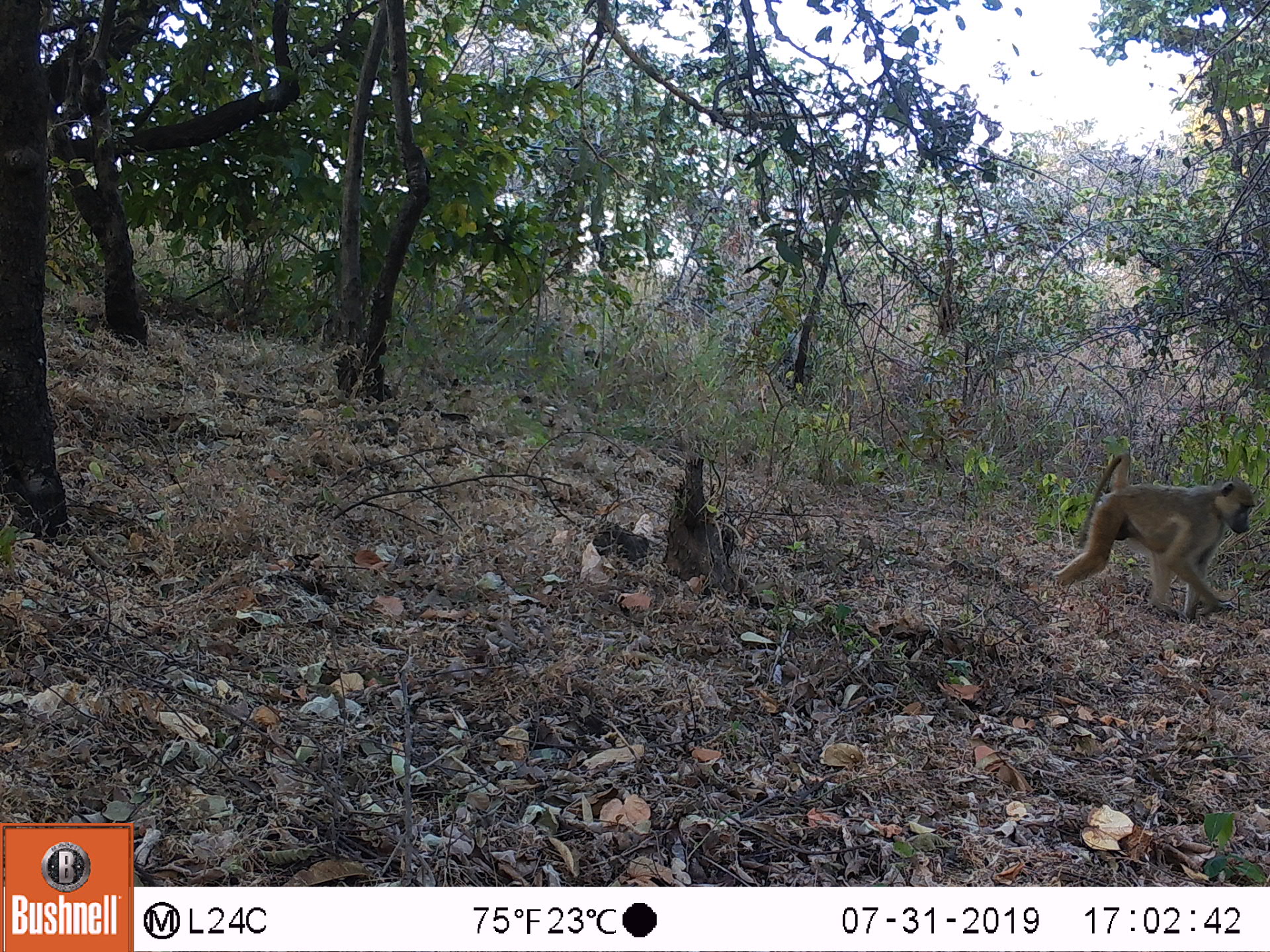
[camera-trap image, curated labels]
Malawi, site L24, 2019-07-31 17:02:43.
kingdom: Animalia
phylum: Chordata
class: Mammalia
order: Primates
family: Cercopithecidae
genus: Papio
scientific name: Papio cynocephalus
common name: yellow baboon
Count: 1.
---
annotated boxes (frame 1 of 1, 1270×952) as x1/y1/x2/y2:
yellow baboon: 1057/451/1258/617